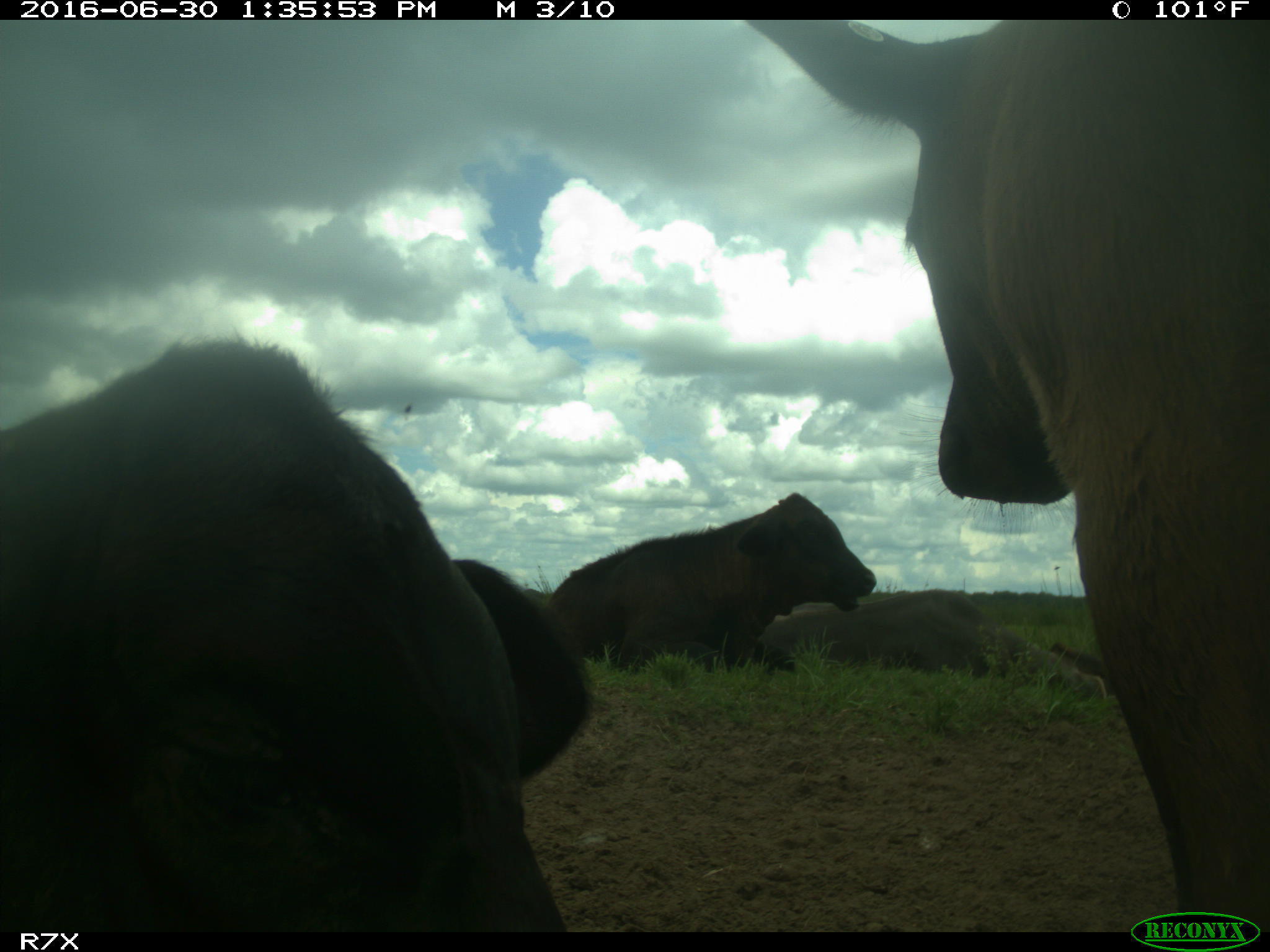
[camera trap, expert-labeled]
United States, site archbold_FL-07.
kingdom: Animalia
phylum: Chordata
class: Mammalia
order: Artiodactyla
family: Bovidae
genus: Bos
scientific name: Bos taurus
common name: domestic cow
Bos taurus (domestic cow).